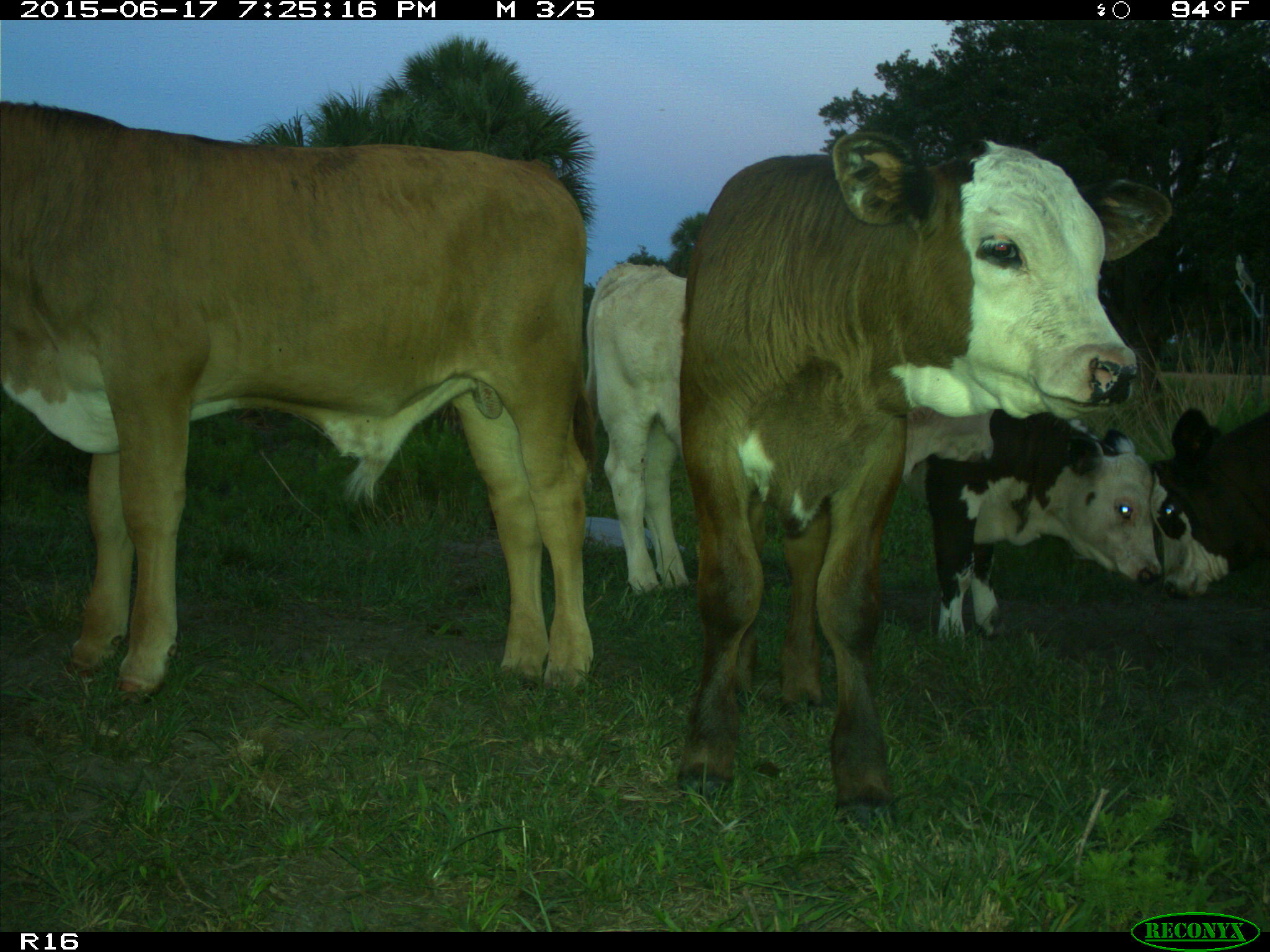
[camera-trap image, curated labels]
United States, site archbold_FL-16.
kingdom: Animalia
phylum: Chordata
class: Mammalia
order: Artiodactyla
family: Bovidae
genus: Bos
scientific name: Bos taurus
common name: domestic cow